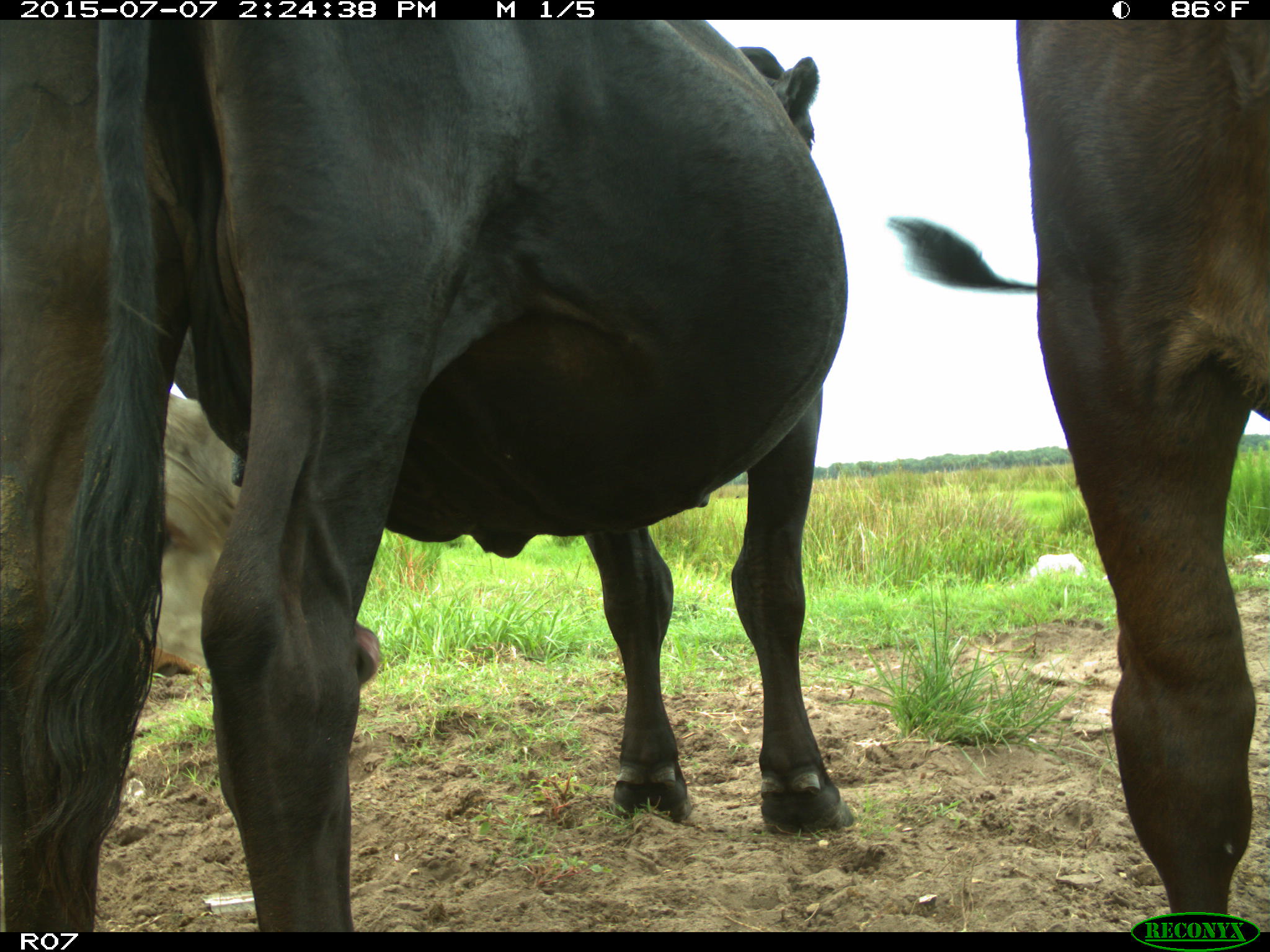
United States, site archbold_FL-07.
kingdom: Animalia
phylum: Chordata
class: Mammalia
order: Artiodactyla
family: Bovidae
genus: Bos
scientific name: Bos taurus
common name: domestic cow